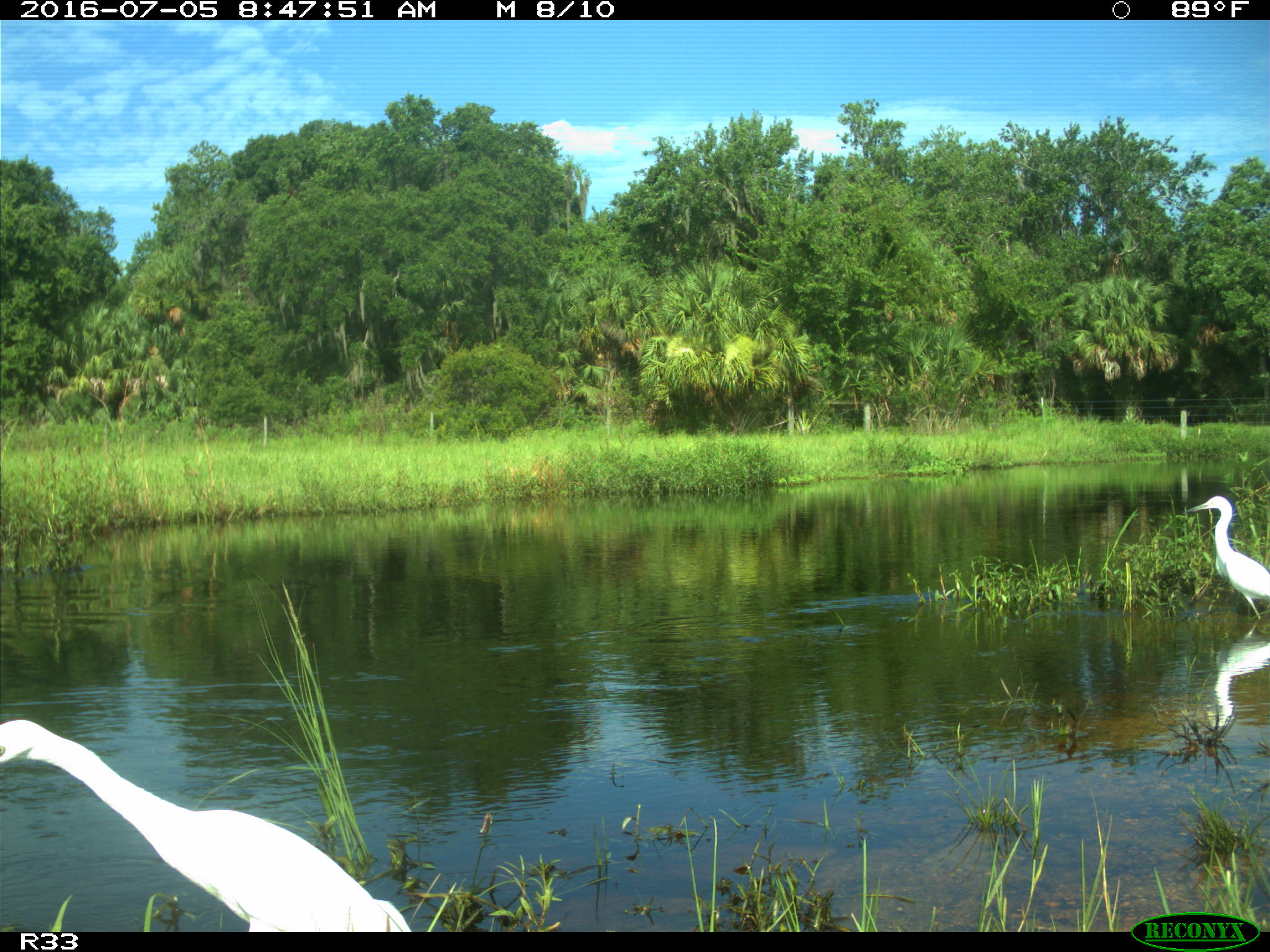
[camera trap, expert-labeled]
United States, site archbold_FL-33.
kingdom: Animalia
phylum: Chordata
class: Aves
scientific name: Aves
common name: birds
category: unidentified bird